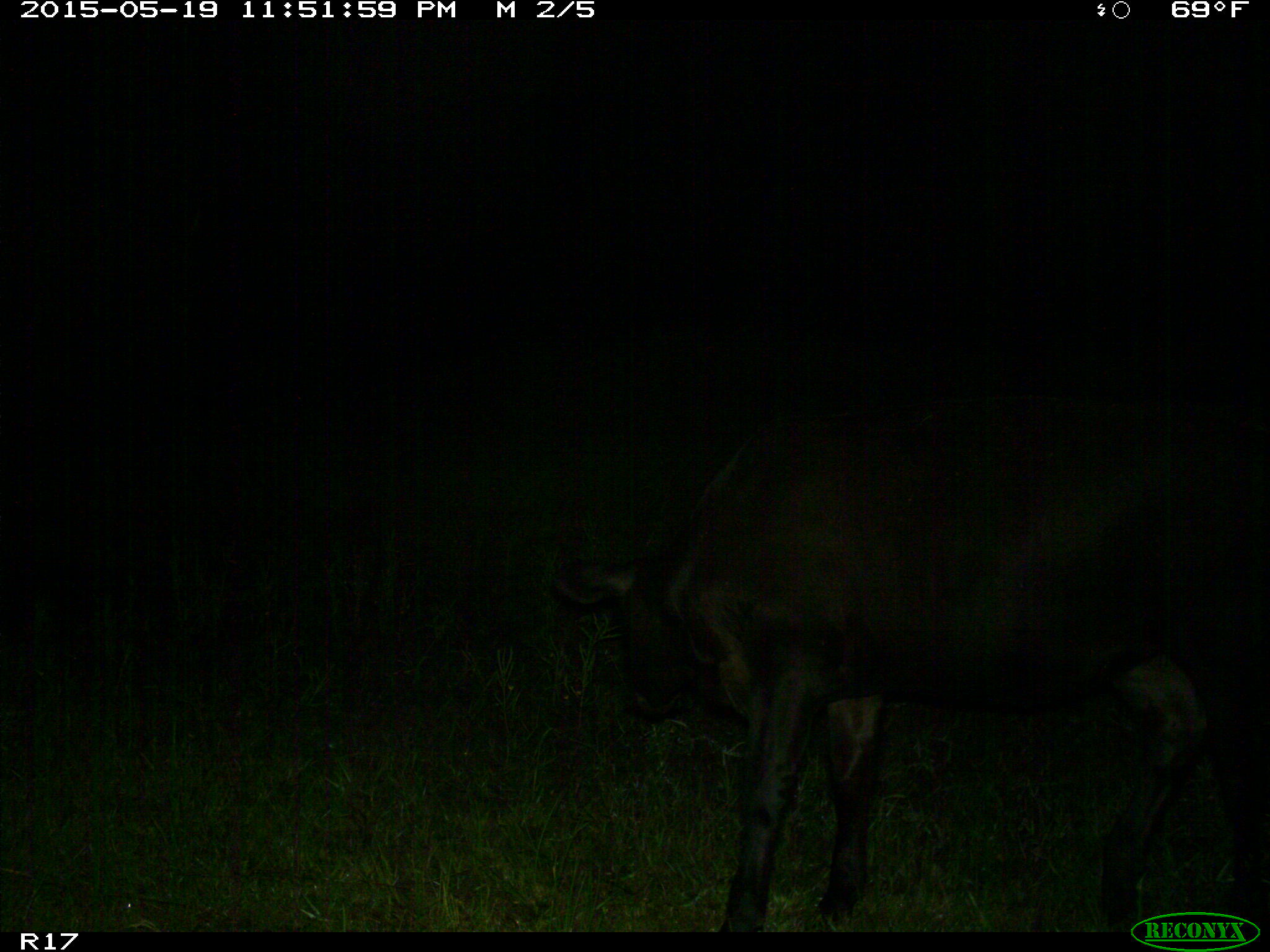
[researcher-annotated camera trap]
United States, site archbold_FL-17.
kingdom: Animalia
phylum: Chordata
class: Mammalia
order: Artiodactyla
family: Bovidae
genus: Bos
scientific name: Bos taurus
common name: domestic cow